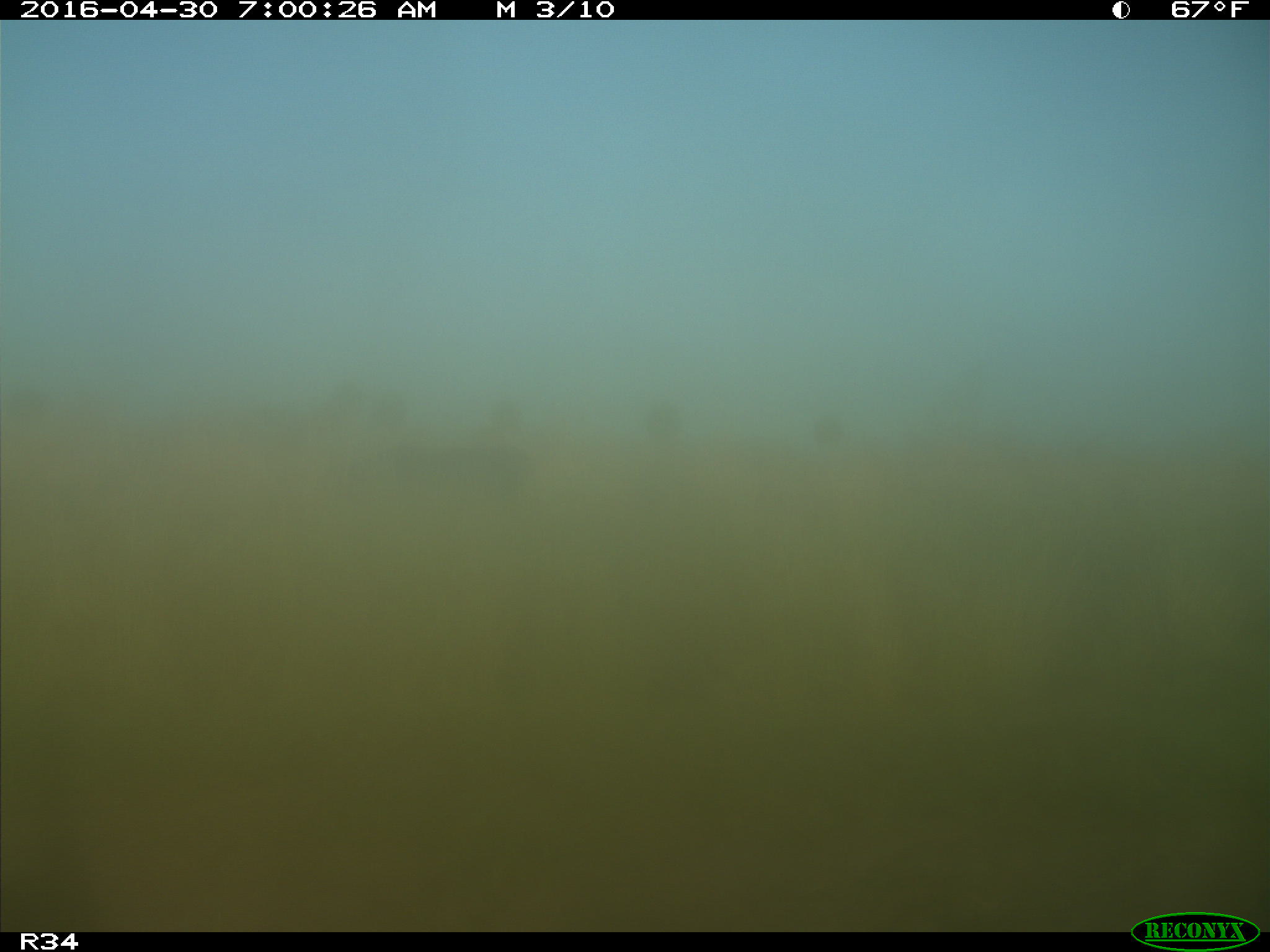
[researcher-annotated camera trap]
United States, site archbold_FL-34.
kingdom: Animalia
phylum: Chordata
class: Mammalia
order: Artiodactyla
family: Bovidae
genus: Bos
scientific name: Bos taurus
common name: domestic cow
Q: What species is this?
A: Bos taurus (domestic cow).